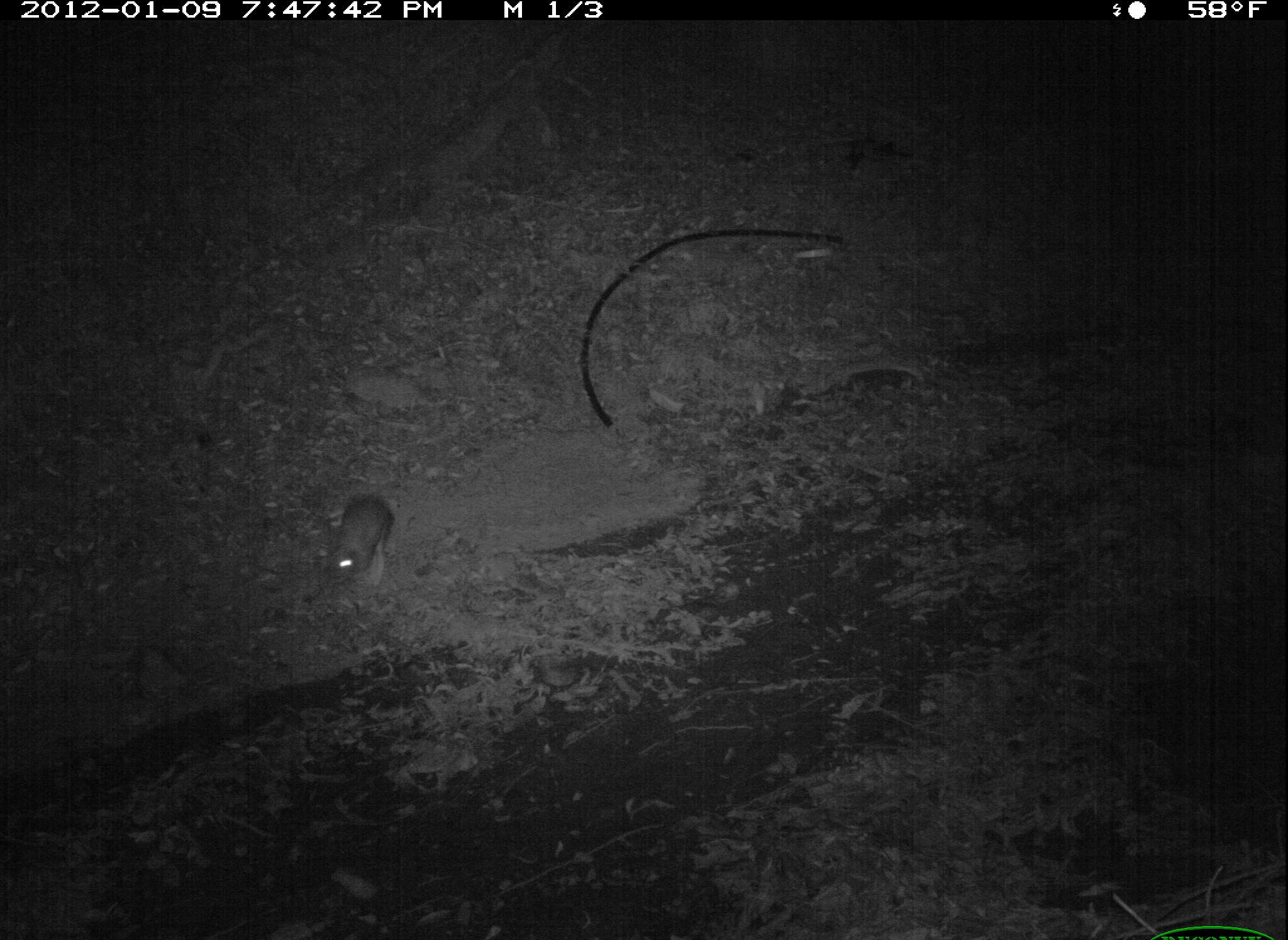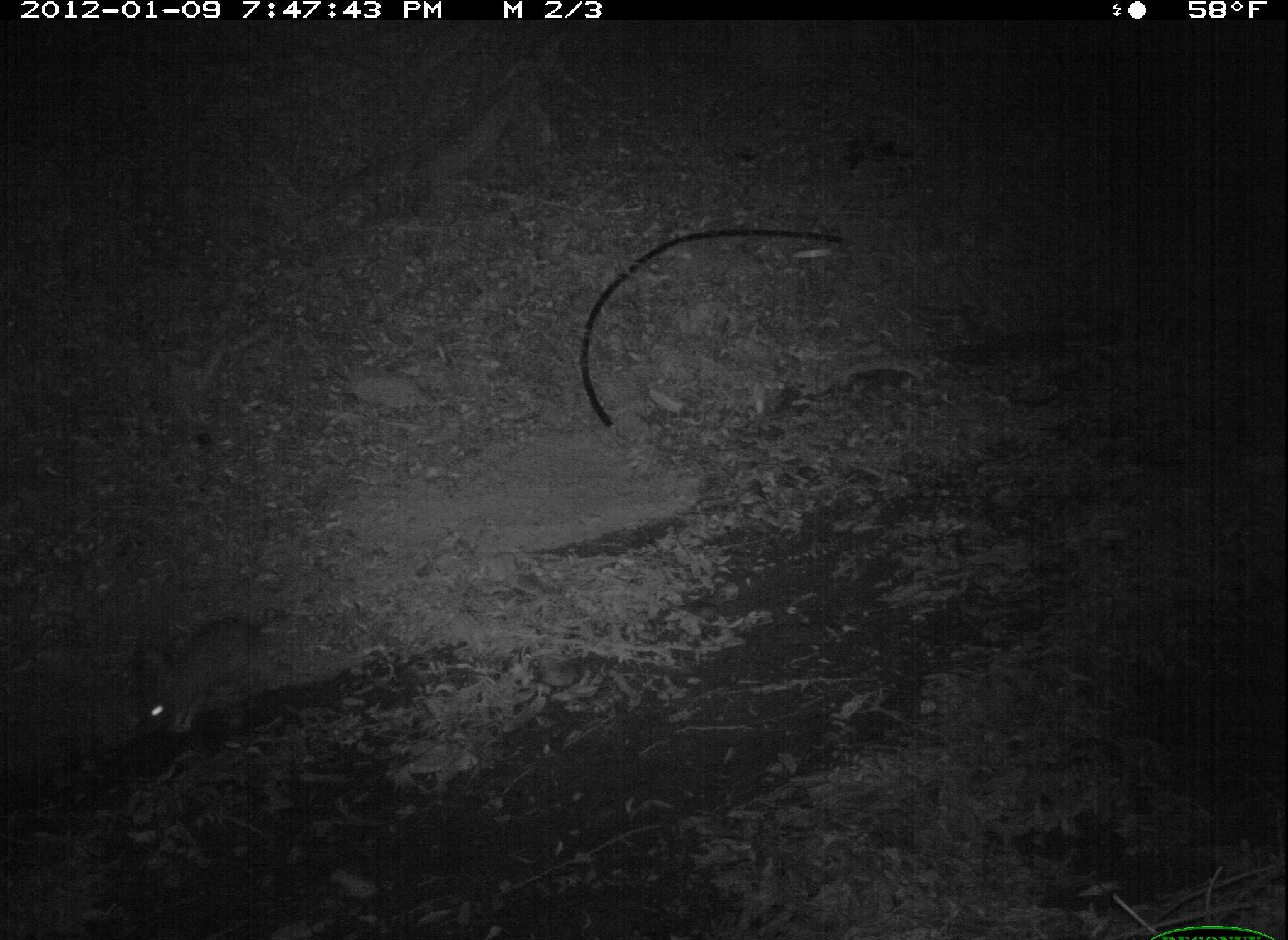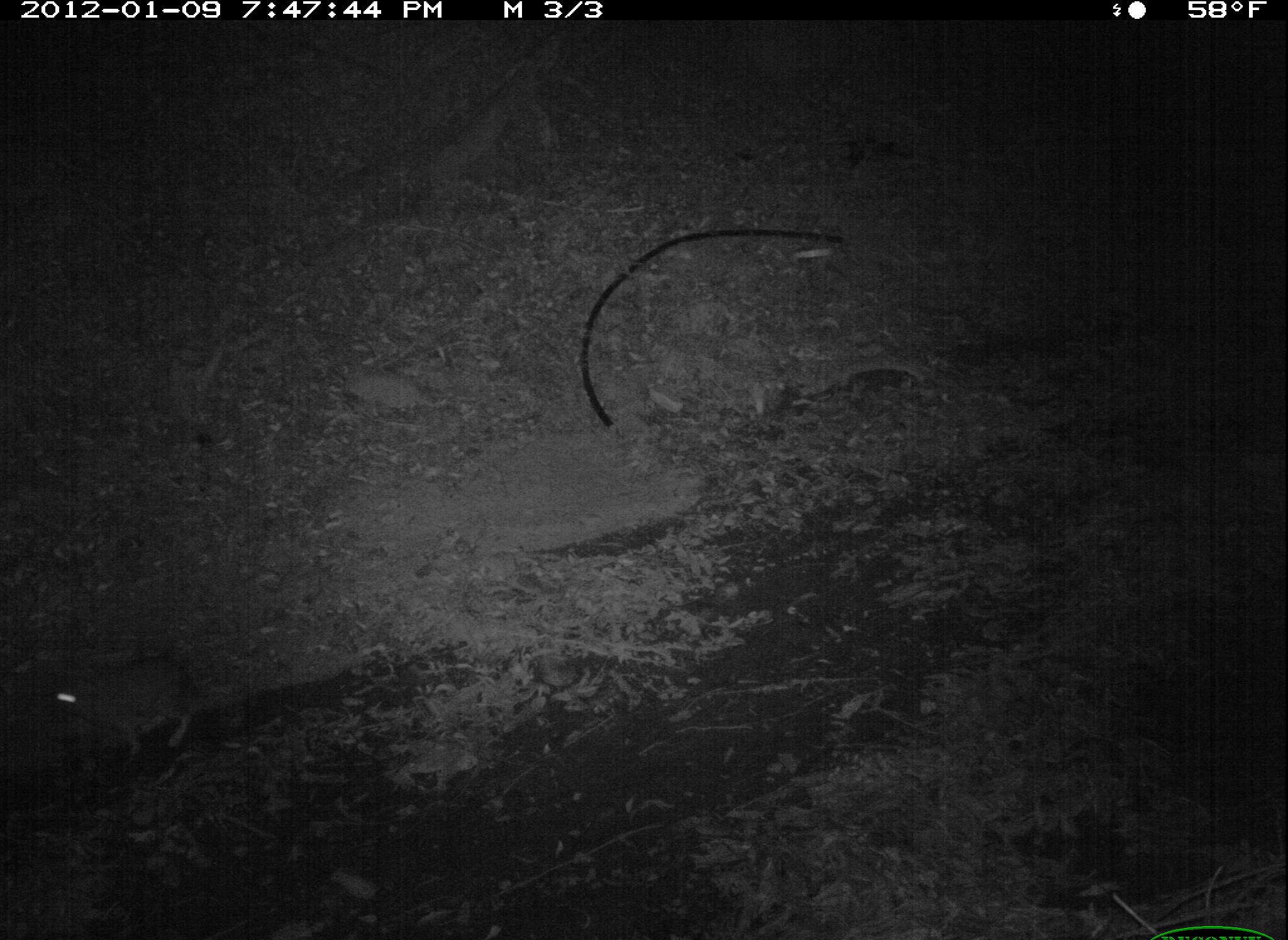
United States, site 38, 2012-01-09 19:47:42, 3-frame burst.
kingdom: Animalia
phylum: Chordata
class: Mammalia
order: Lagomorpha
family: Leporidae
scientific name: Leporidae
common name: rabbits and hares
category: rabbit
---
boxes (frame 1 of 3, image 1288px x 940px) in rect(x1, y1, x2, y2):
rabbit: rect(313, 479, 411, 603)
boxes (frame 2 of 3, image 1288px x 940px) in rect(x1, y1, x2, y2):
rabbit: rect(106, 604, 332, 762)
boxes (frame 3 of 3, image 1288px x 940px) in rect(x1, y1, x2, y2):
rabbit: rect(17, 641, 243, 775)